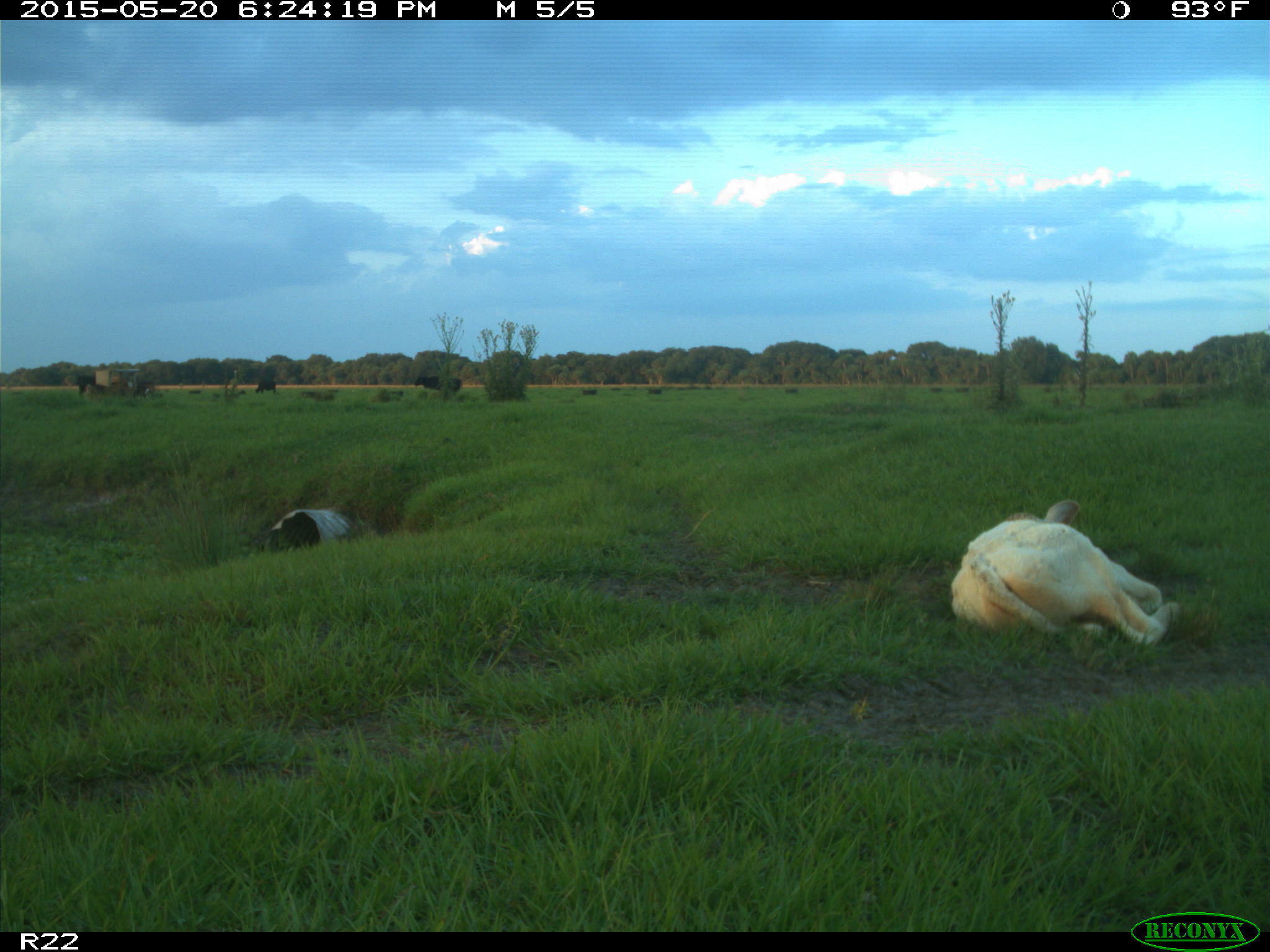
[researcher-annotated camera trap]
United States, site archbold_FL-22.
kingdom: Animalia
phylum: Chordata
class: Mammalia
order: Artiodactyla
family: Bovidae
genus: Bos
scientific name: Bos taurus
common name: domestic cow